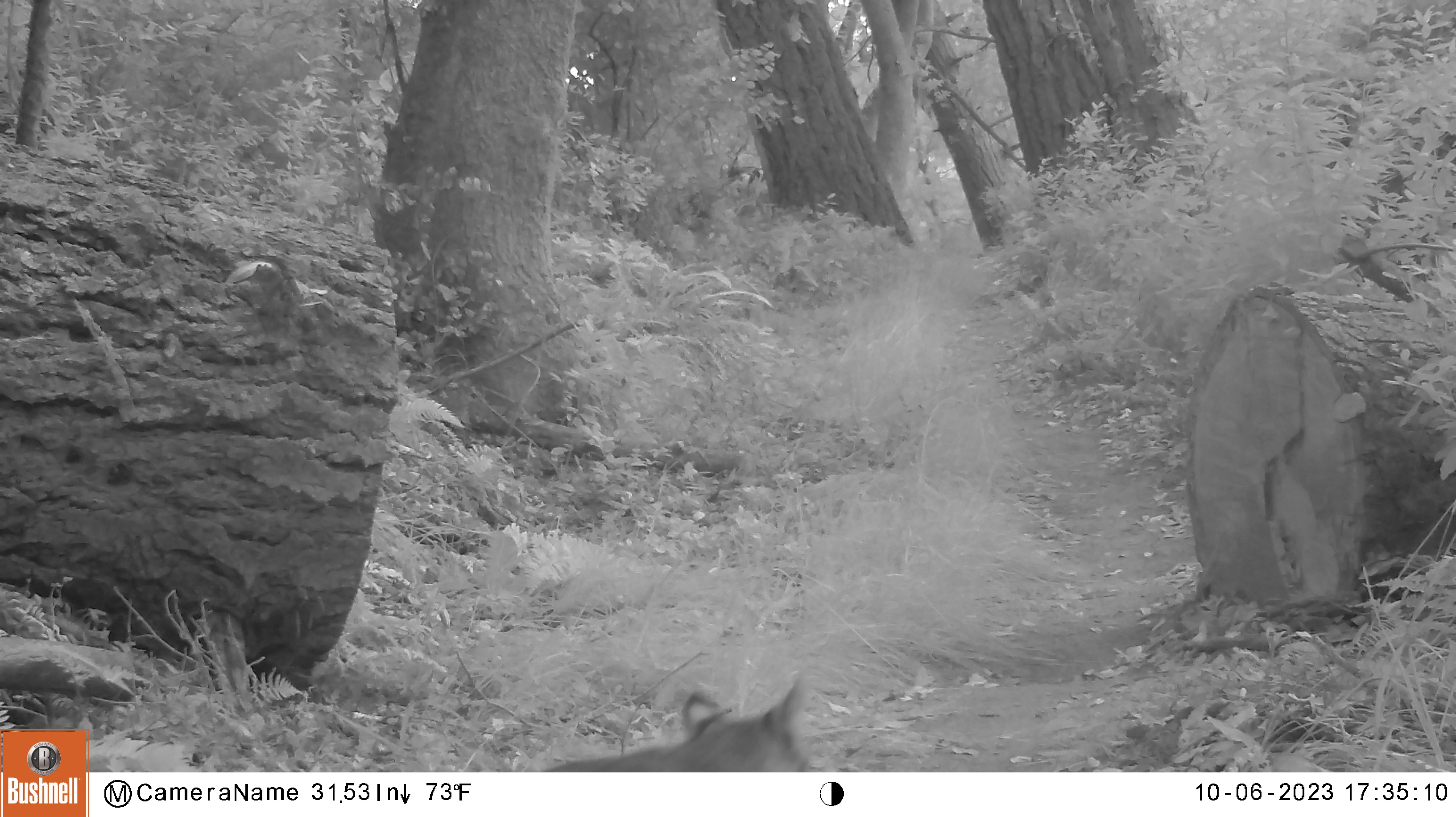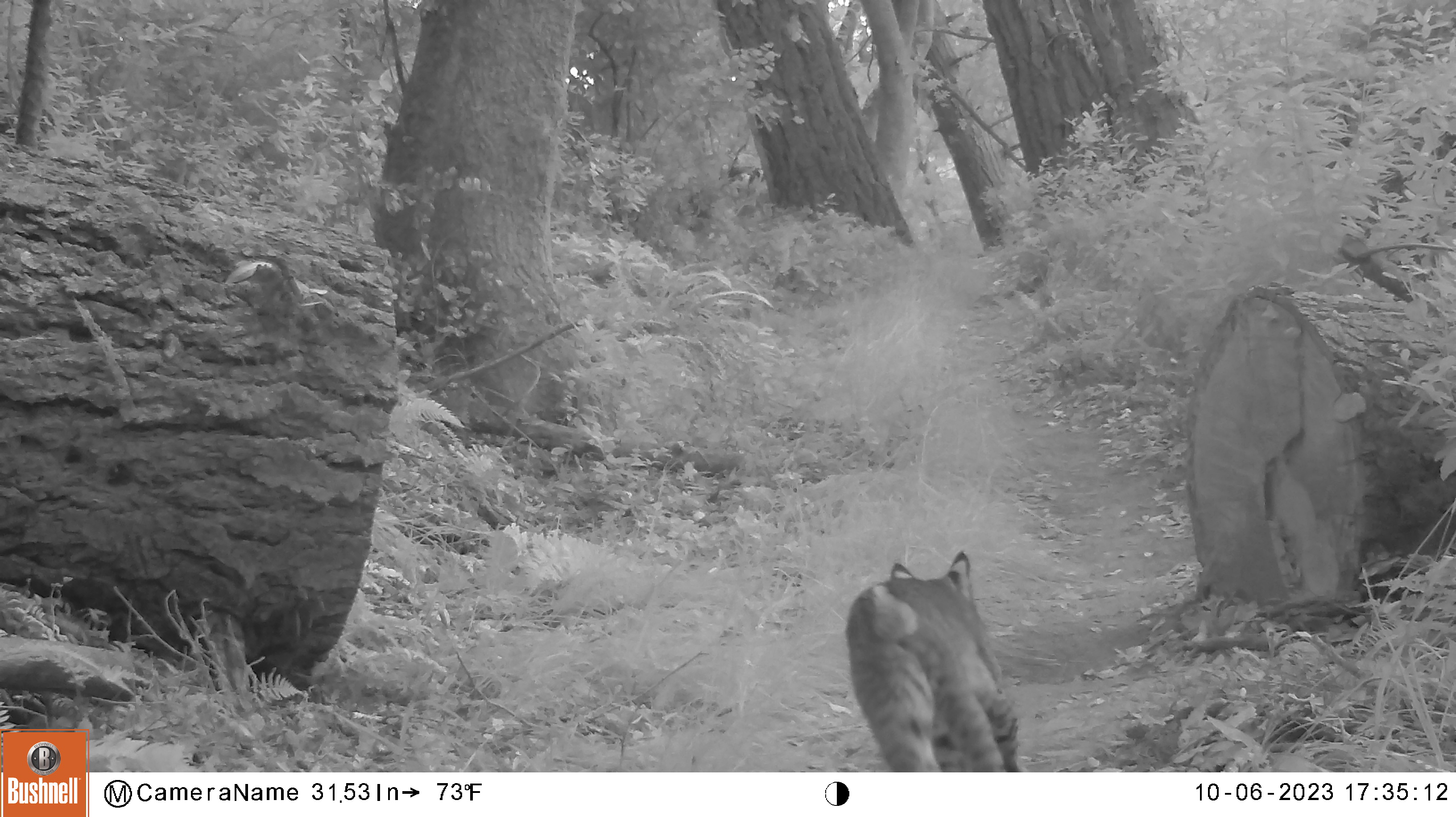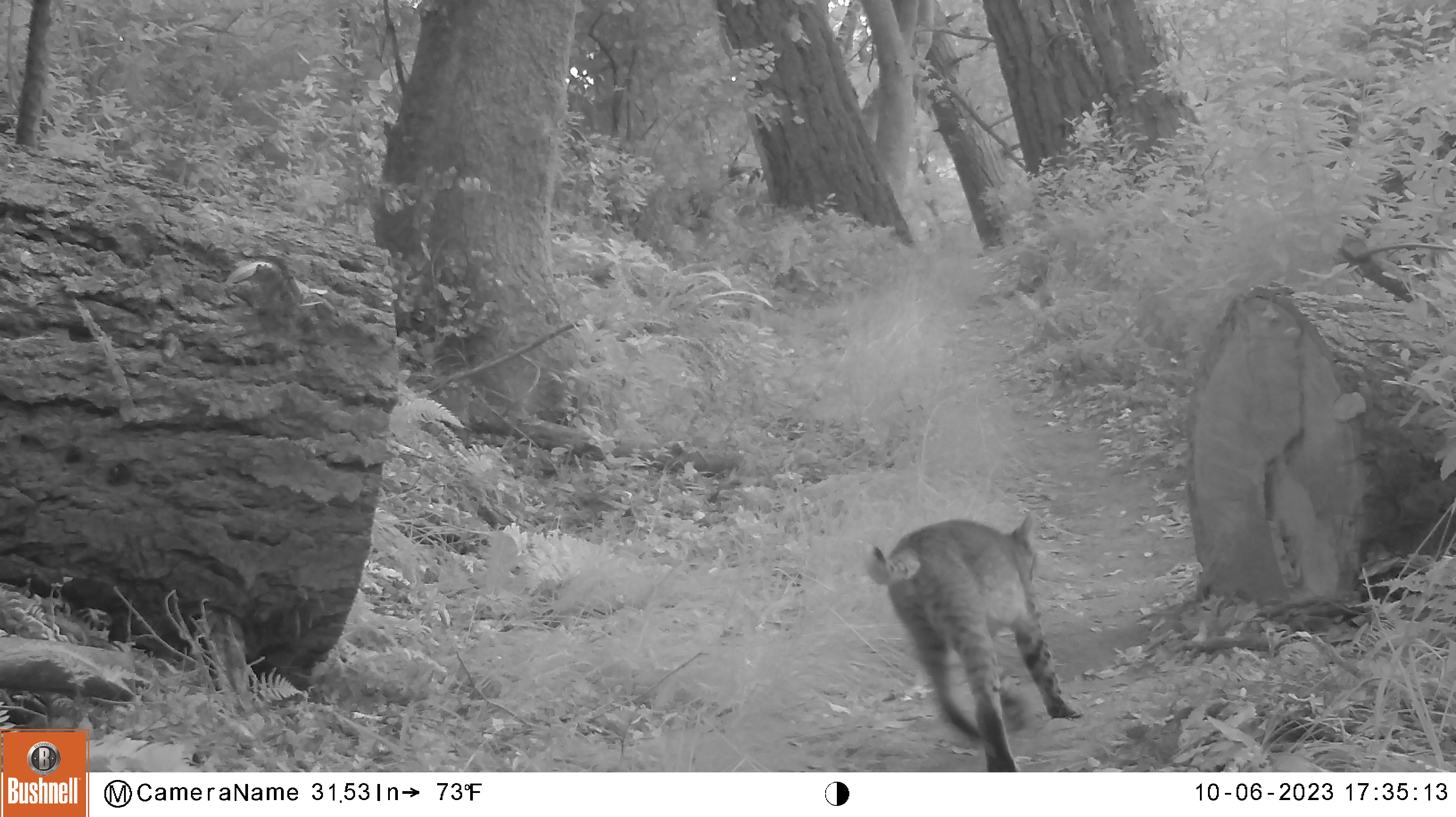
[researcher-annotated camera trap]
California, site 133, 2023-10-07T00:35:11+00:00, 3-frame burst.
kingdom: Animalia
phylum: Chordata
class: Mammalia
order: Carnivora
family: Felidae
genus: Lynx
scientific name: Lynx rufus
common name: bobcat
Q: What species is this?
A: Bobcat (Lynx rufus).